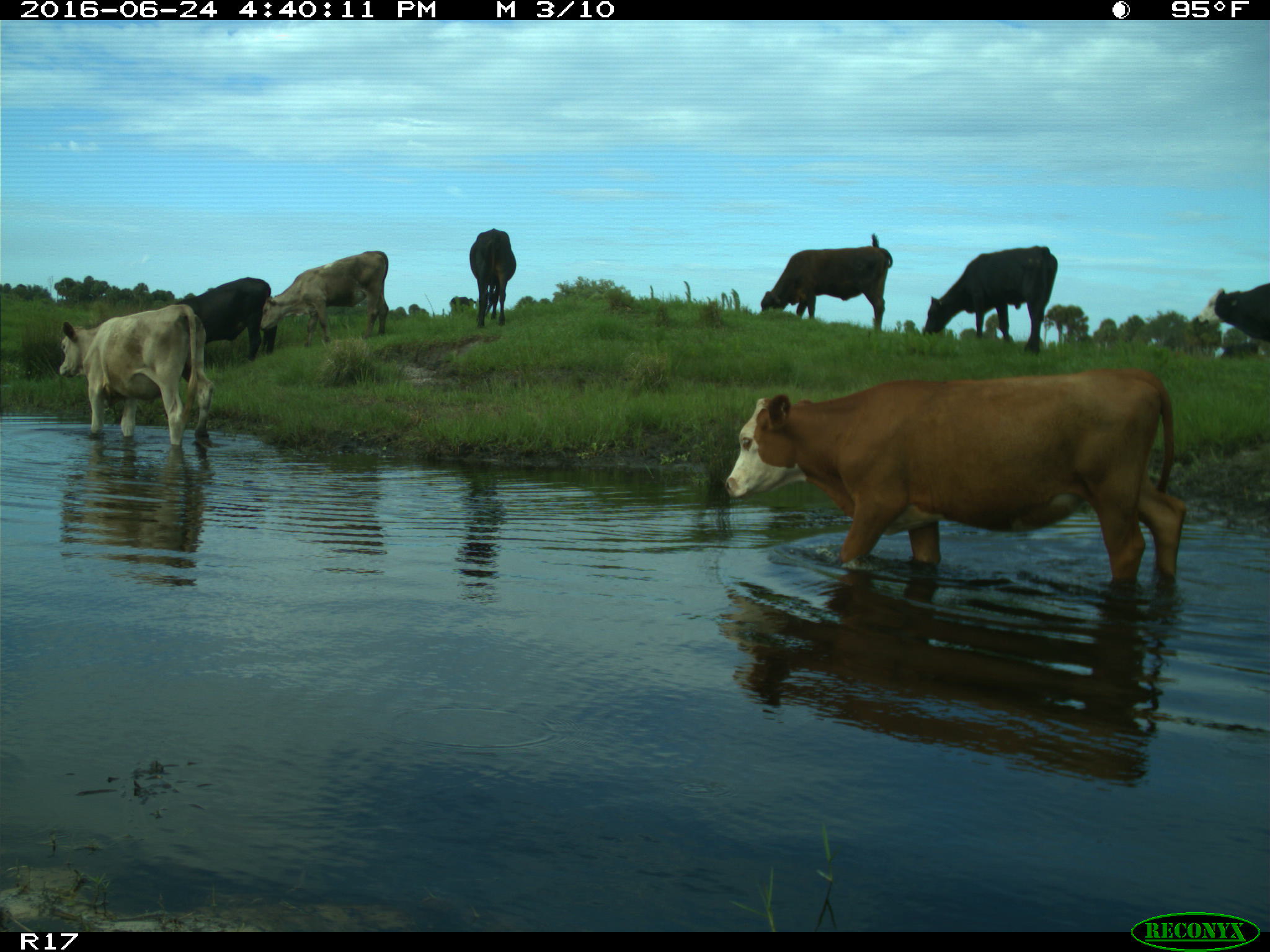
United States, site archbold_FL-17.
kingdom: Animalia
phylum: Chordata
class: Mammalia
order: Artiodactyla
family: Bovidae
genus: Bos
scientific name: Bos taurus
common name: domestic cow